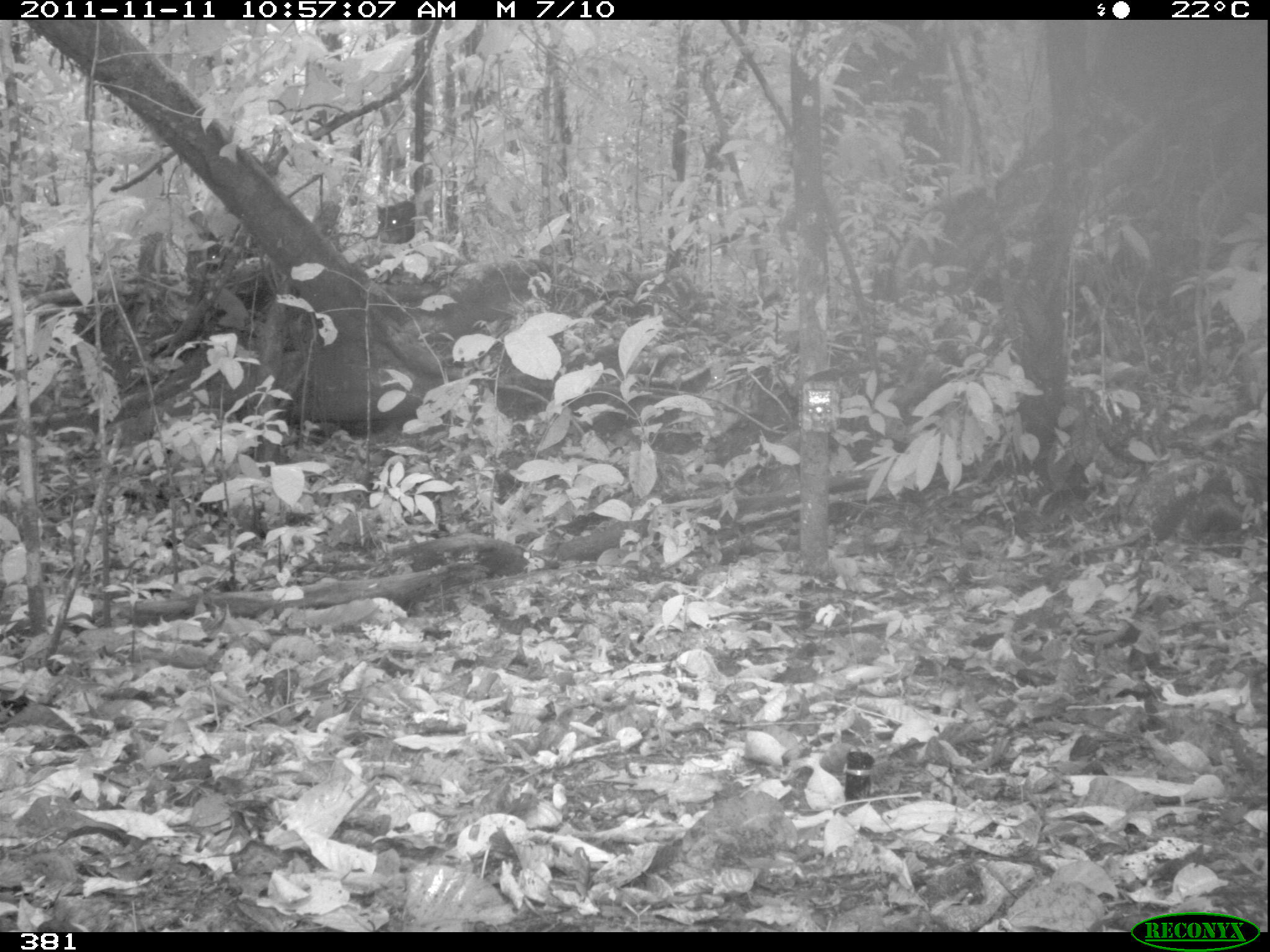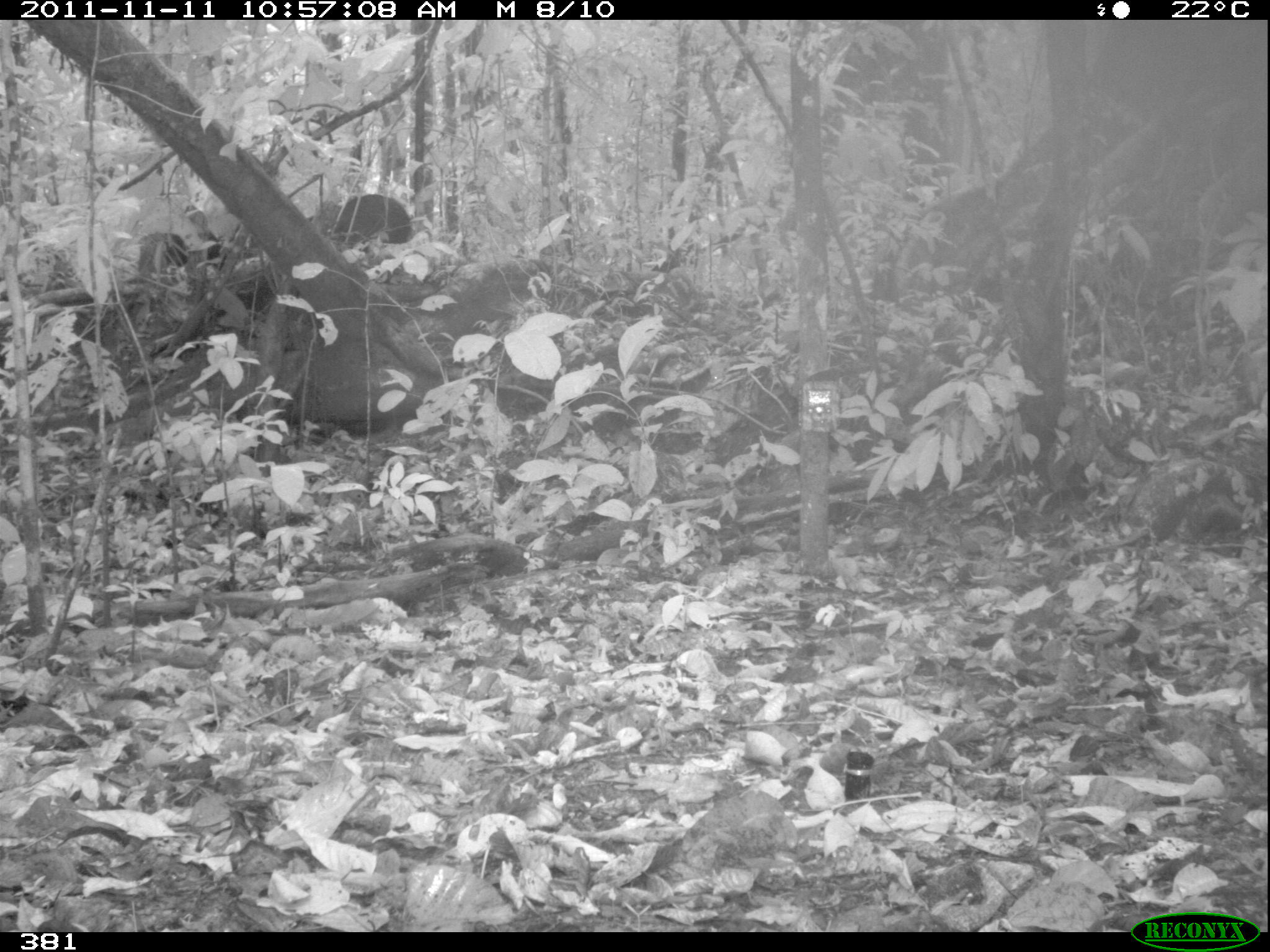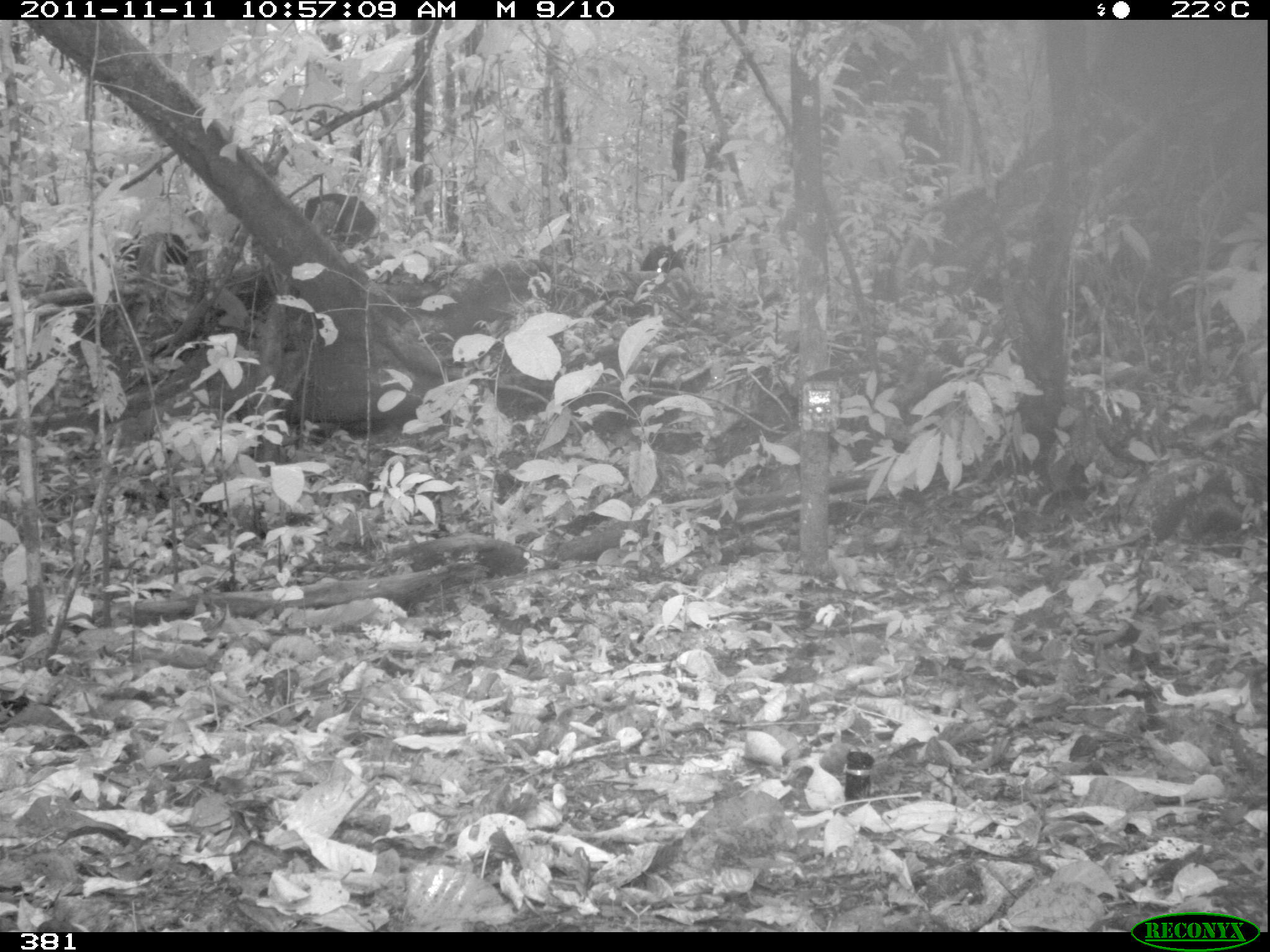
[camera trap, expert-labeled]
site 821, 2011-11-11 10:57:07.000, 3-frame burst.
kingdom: Animalia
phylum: Chordata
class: Mammalia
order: Artiodactyla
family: Tayassuidae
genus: Tayassu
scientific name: Tayassu pecari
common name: white-lipped peccary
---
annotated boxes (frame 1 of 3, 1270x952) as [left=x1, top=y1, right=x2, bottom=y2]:
tayassu pecari: [left=375, top=200, right=416, bottom=244]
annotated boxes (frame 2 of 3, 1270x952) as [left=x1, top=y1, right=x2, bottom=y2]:
tayassu pecari: [left=323, top=193, right=414, bottom=244]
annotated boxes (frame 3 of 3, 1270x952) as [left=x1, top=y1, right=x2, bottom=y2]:
tayassu pecari: [left=641, top=244, right=685, bottom=272]